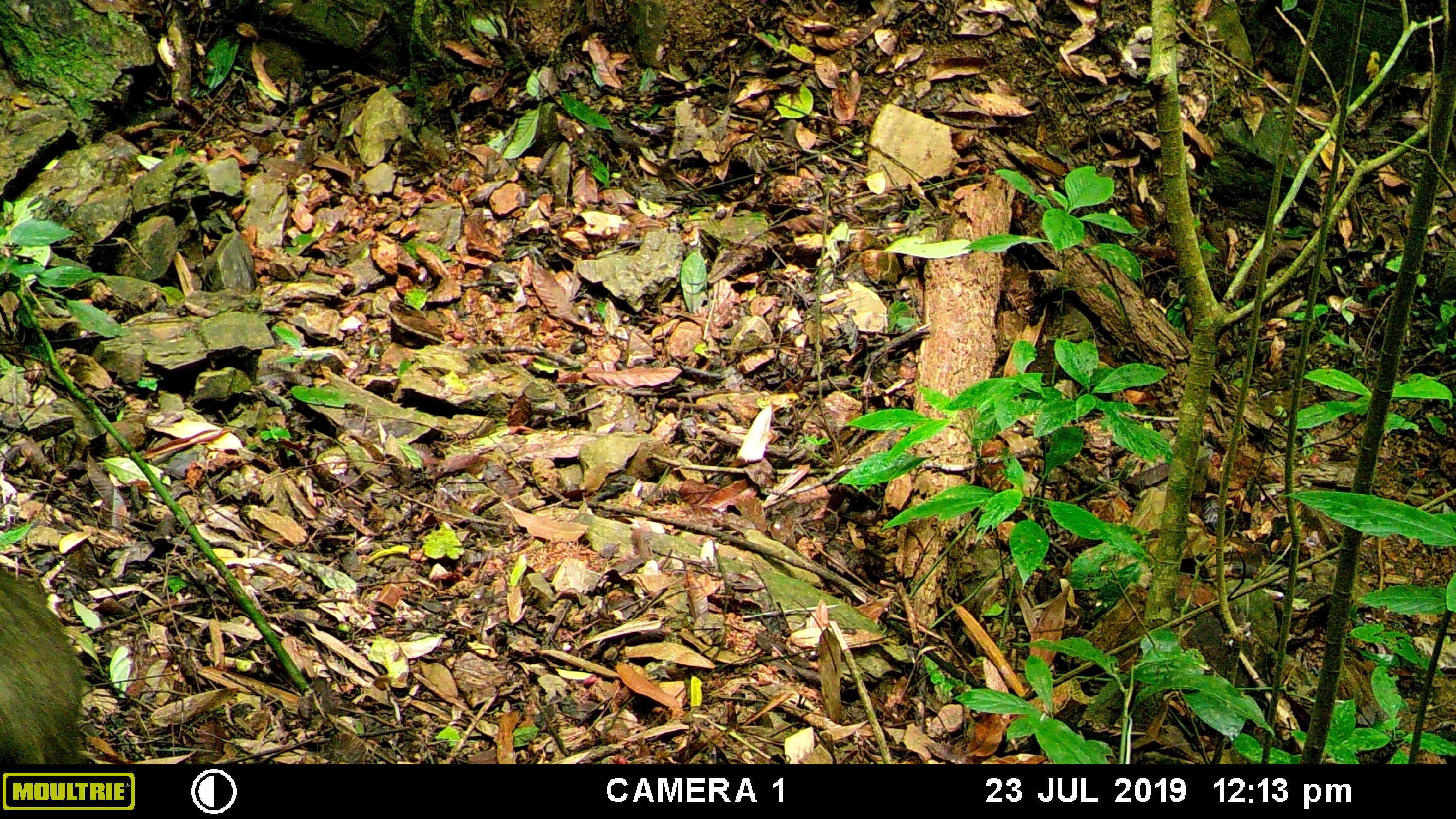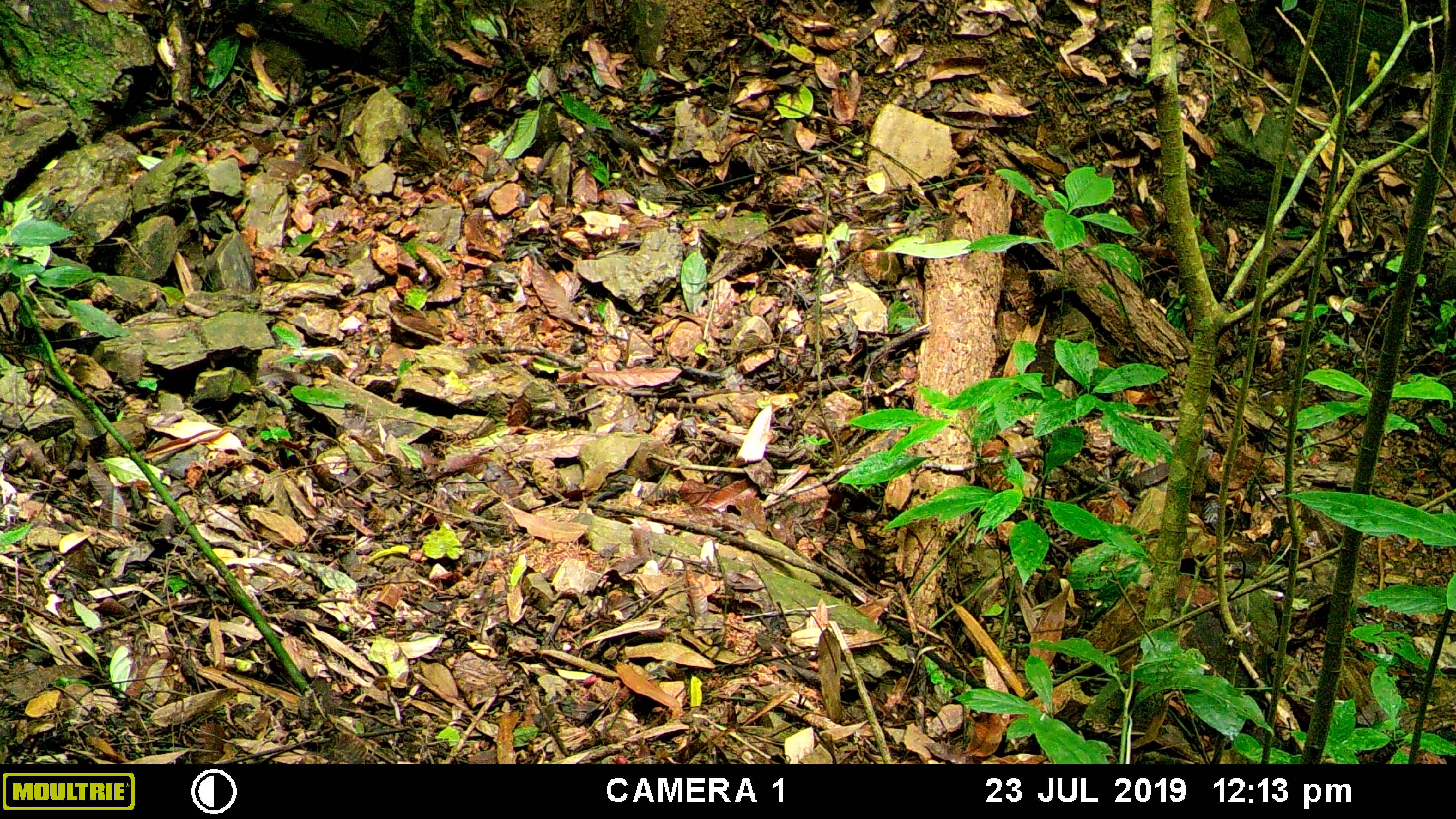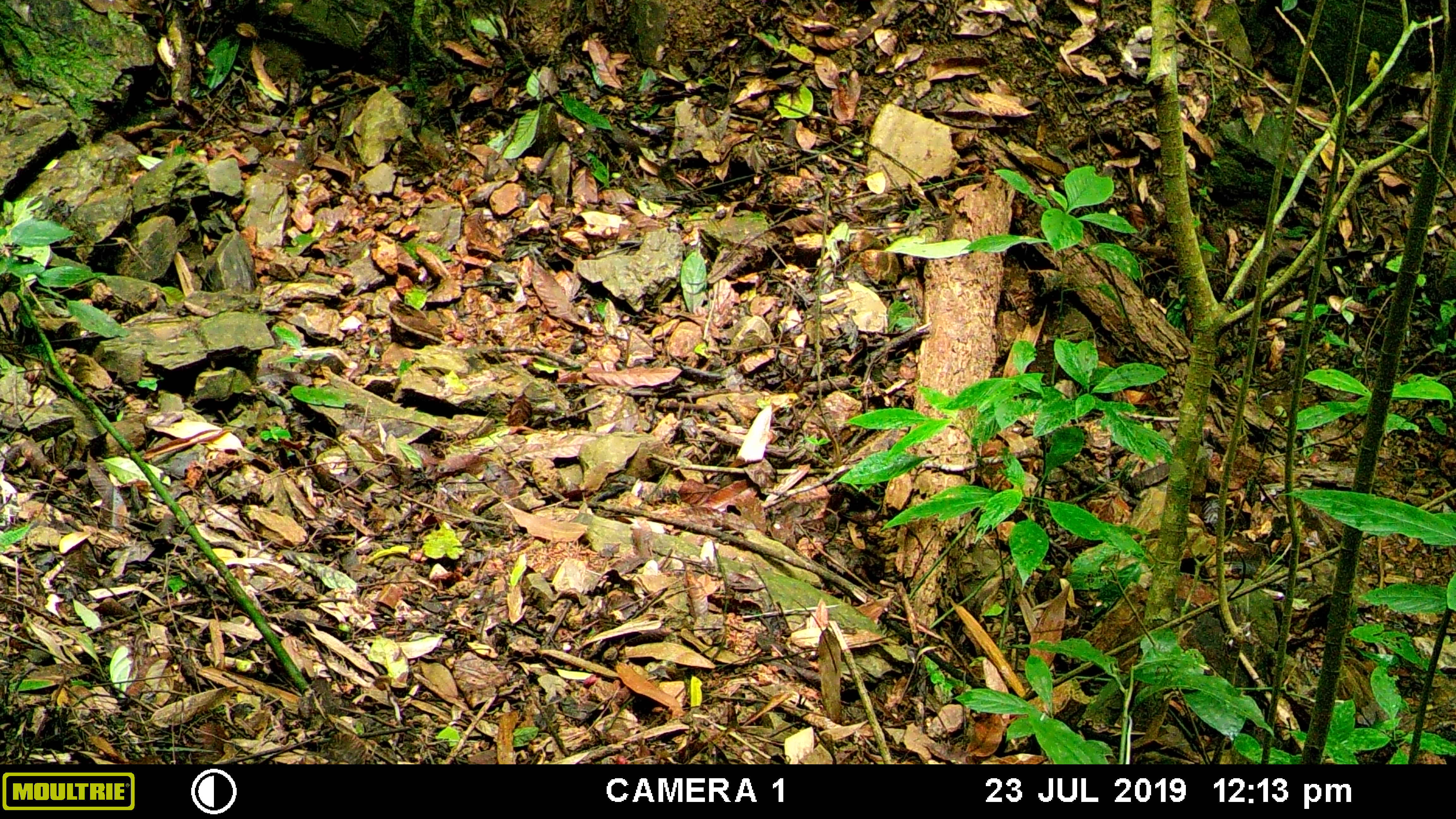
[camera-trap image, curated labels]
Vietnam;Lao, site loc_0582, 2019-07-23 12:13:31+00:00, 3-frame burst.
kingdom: Animalia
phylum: Chordata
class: Mammalia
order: Artiodactyla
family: Suidae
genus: Sus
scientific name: Sus scrofa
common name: eurasian wild pig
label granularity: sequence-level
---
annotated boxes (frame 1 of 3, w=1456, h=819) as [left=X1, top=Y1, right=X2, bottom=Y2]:
eurasian wild pig: [left=0, top=570, right=92, bottom=764]